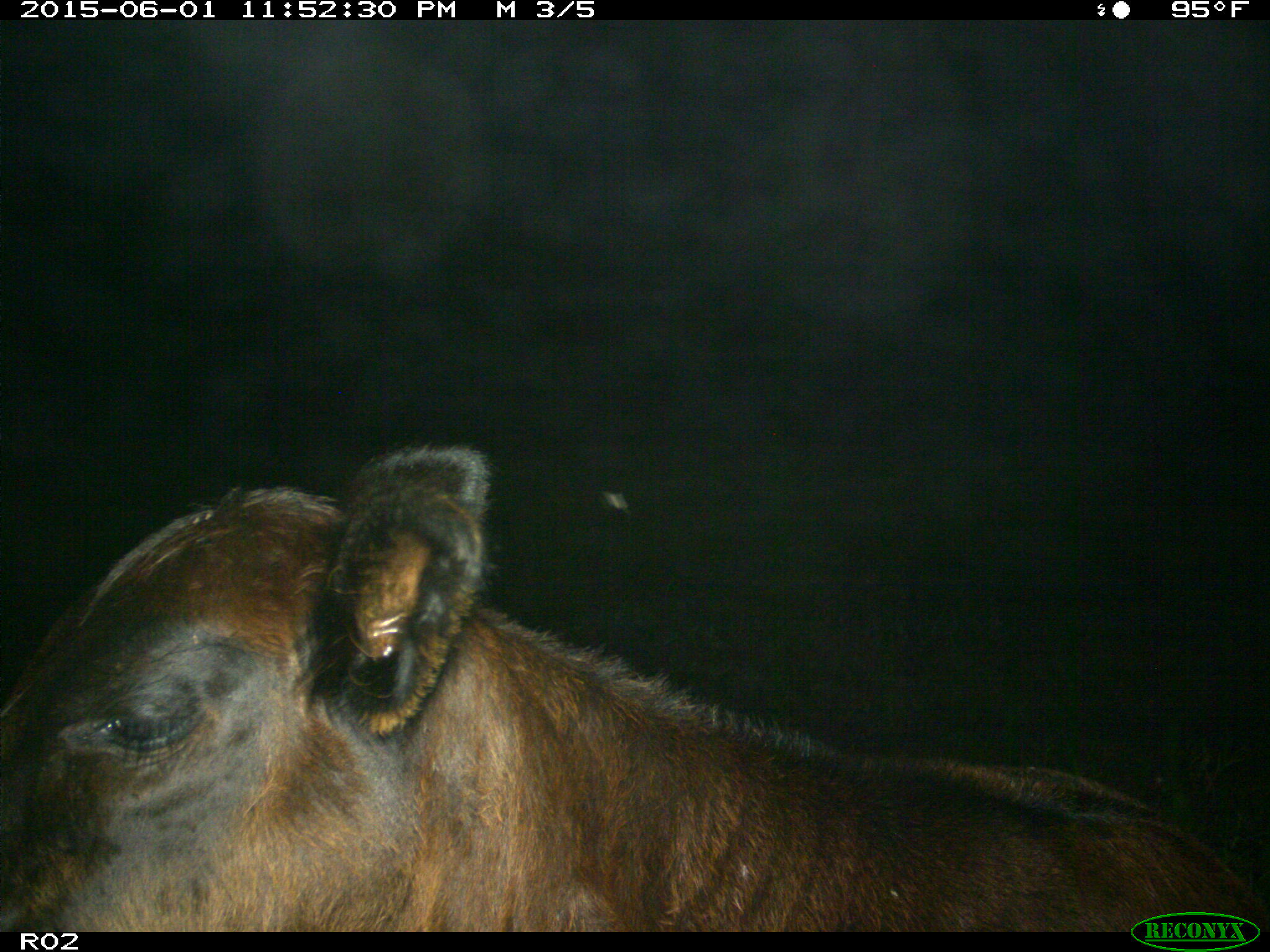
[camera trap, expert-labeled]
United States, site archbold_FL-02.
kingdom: Animalia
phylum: Chordata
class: Mammalia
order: Artiodactyla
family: Bovidae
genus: Bos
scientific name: Bos taurus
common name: domestic cow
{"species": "Bos taurus (domestic cow)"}